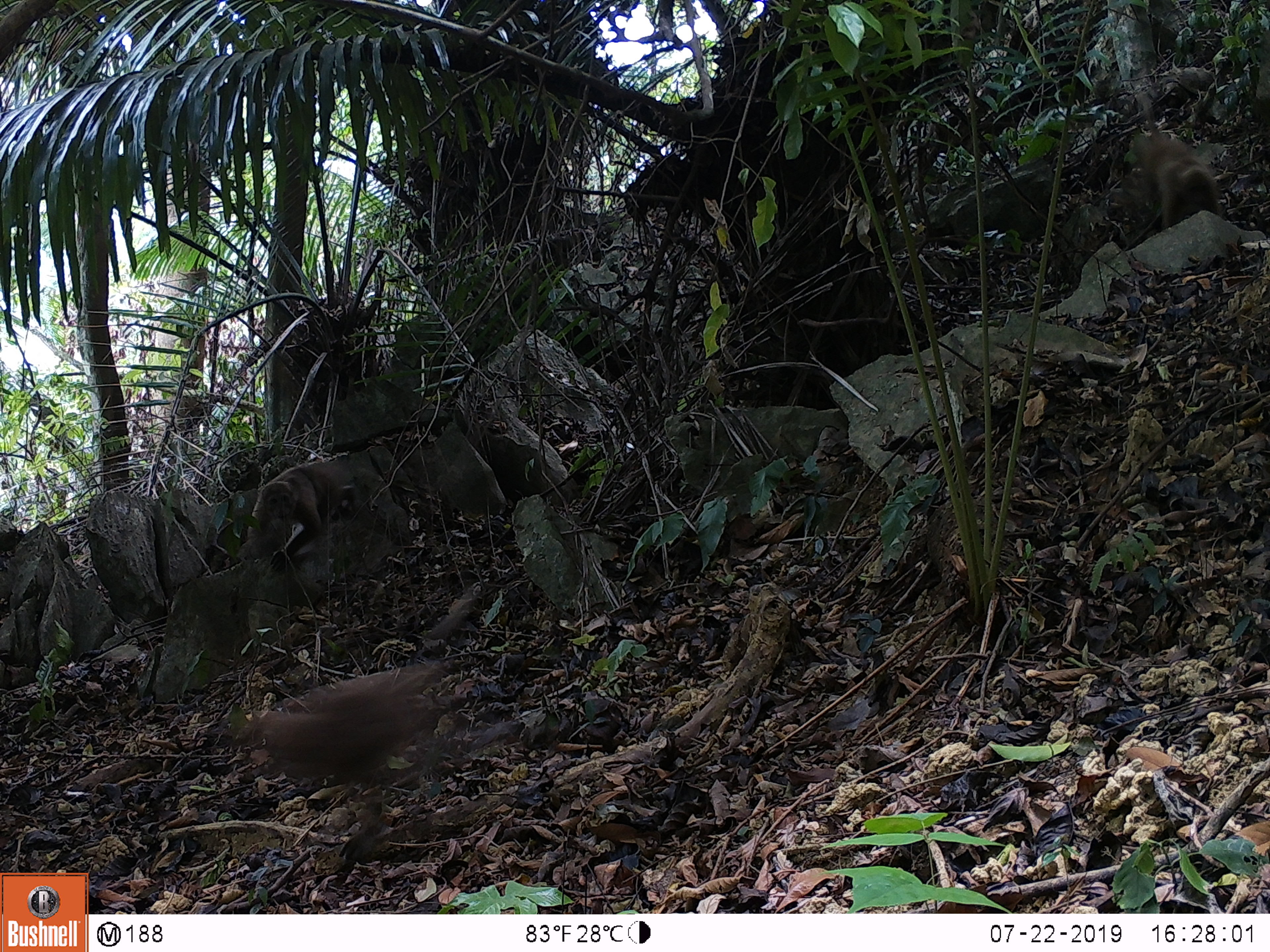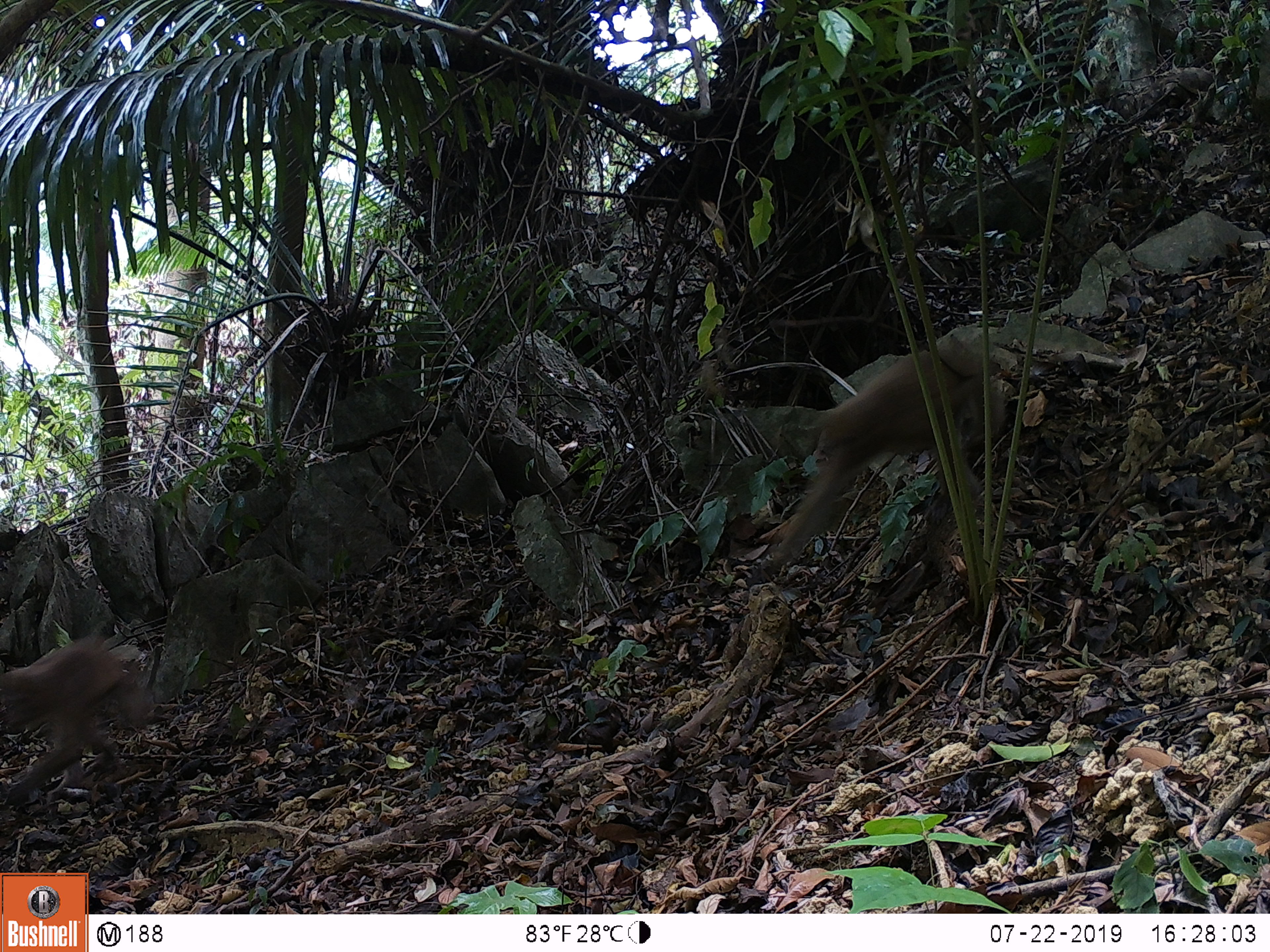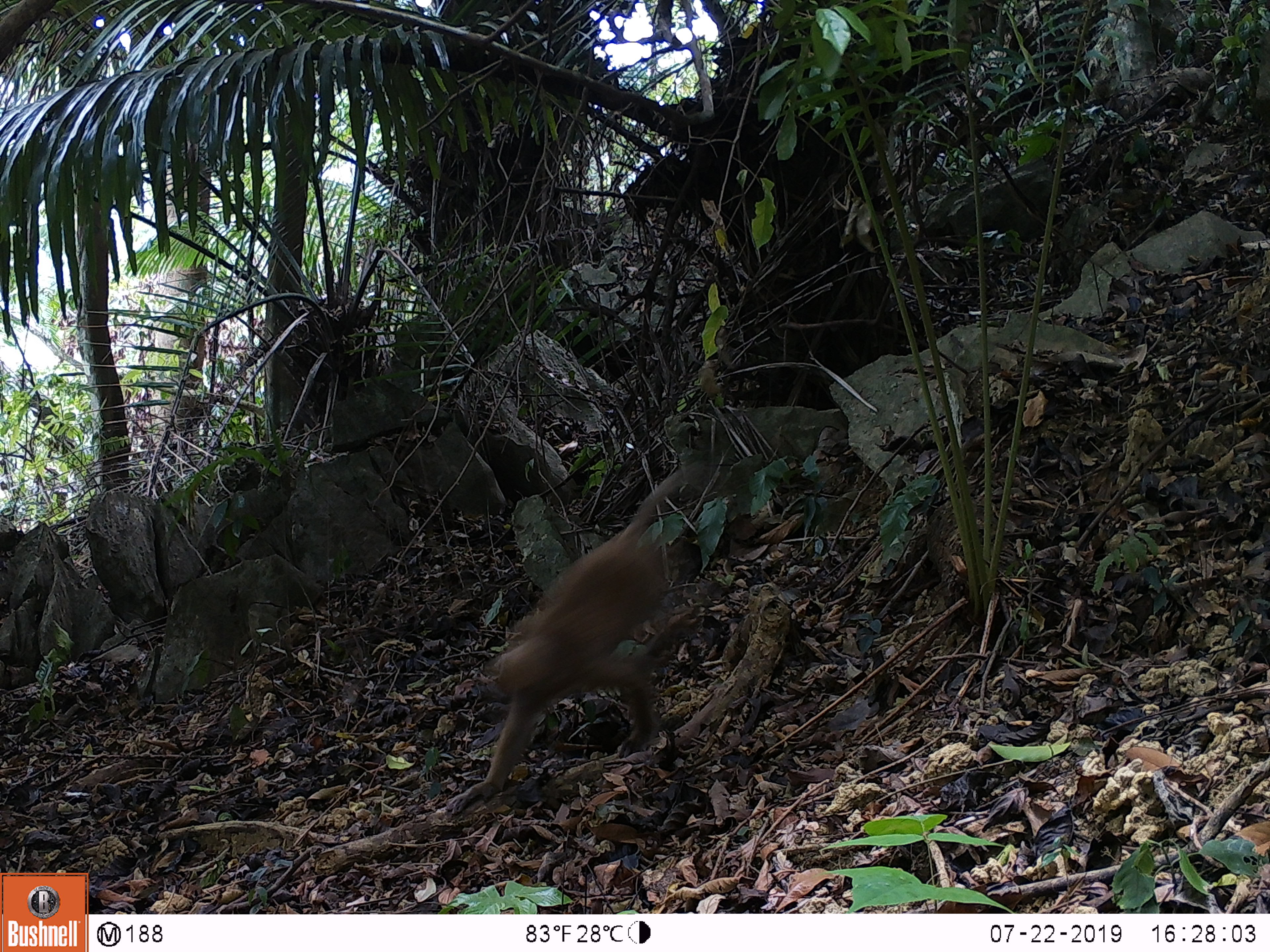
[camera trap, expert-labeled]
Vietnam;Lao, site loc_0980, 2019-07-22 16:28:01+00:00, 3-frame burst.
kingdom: Animalia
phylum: Chordata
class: Mammalia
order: Primates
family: Cercopithecidae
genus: Macaca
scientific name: Macaca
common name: macaque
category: macaque not stump tailed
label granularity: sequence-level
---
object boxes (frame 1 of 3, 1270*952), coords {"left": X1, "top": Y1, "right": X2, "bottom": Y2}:
macaque not stump tailed: {"left": 236, "top": 661, "right": 448, "bottom": 860}; {"left": 1113, "top": 90, "right": 1219, "bottom": 232}; {"left": 250, "top": 458, "right": 359, "bottom": 571}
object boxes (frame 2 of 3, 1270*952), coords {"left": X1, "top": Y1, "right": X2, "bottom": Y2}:
macaque not stump tailed: {"left": 769, "top": 339, "right": 1005, "bottom": 566}; {"left": 0, "top": 632, "right": 153, "bottom": 807}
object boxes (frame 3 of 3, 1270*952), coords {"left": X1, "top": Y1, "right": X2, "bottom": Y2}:
macaque not stump tailed: {"left": 446, "top": 459, "right": 701, "bottom": 810}